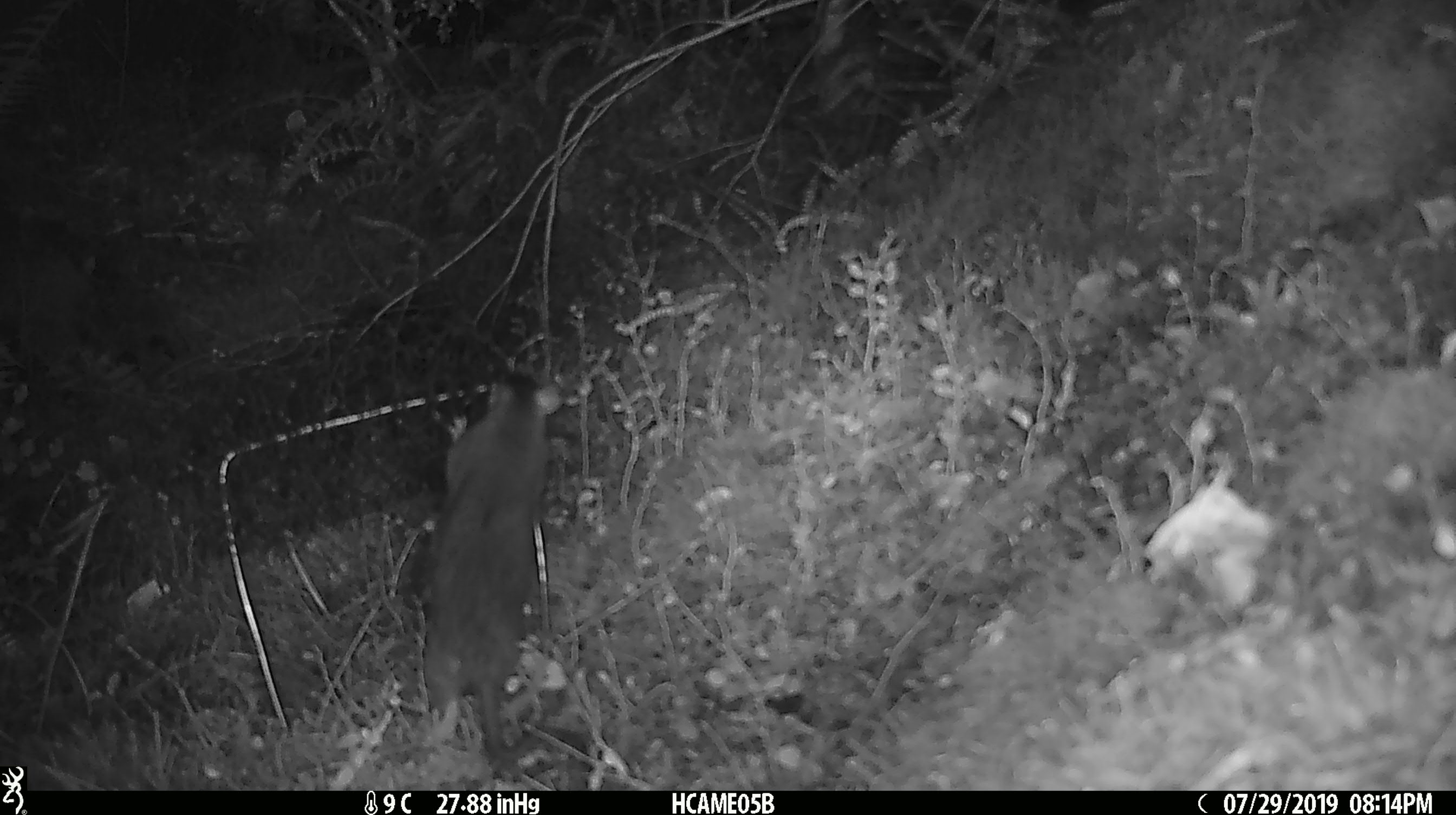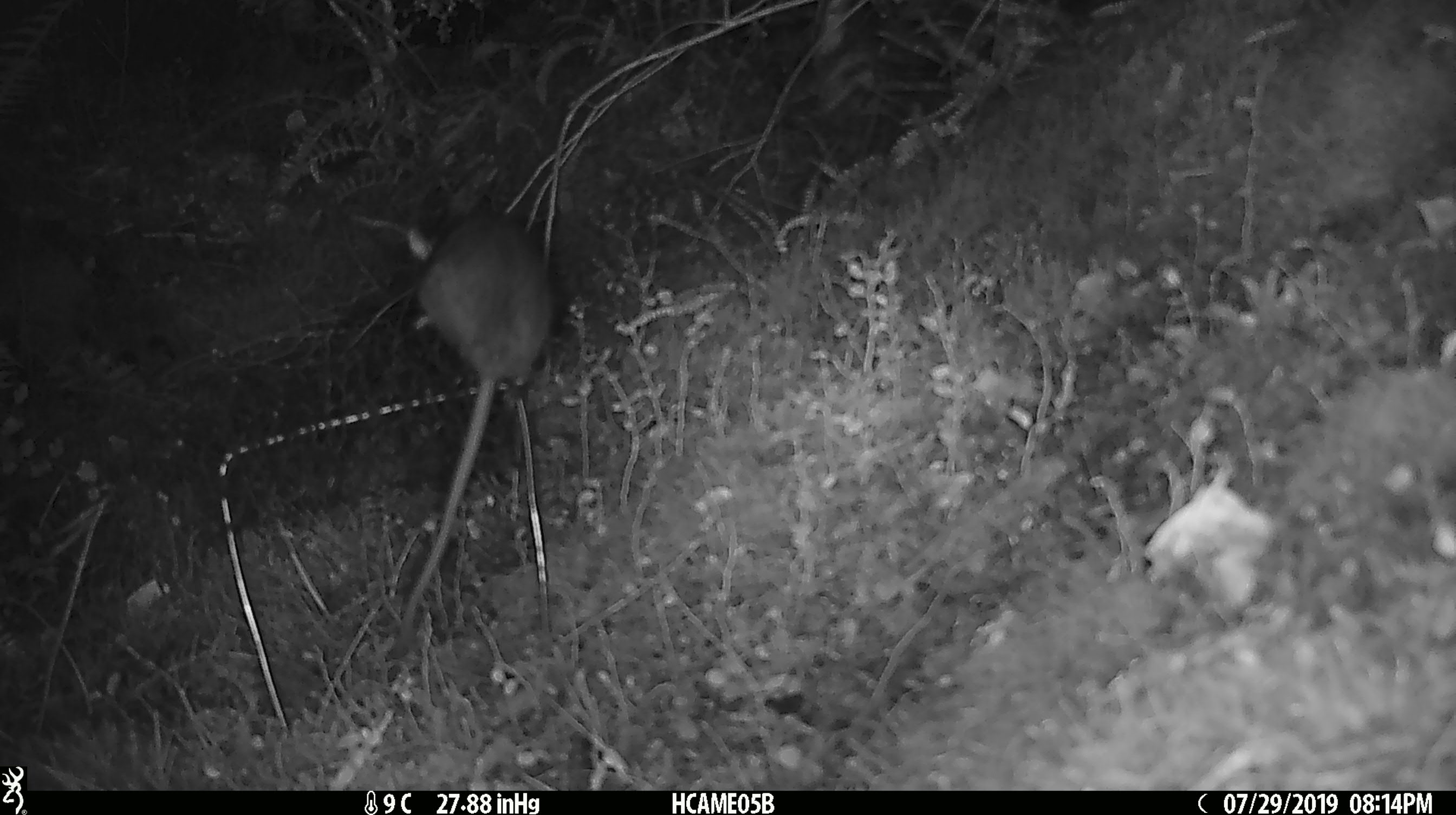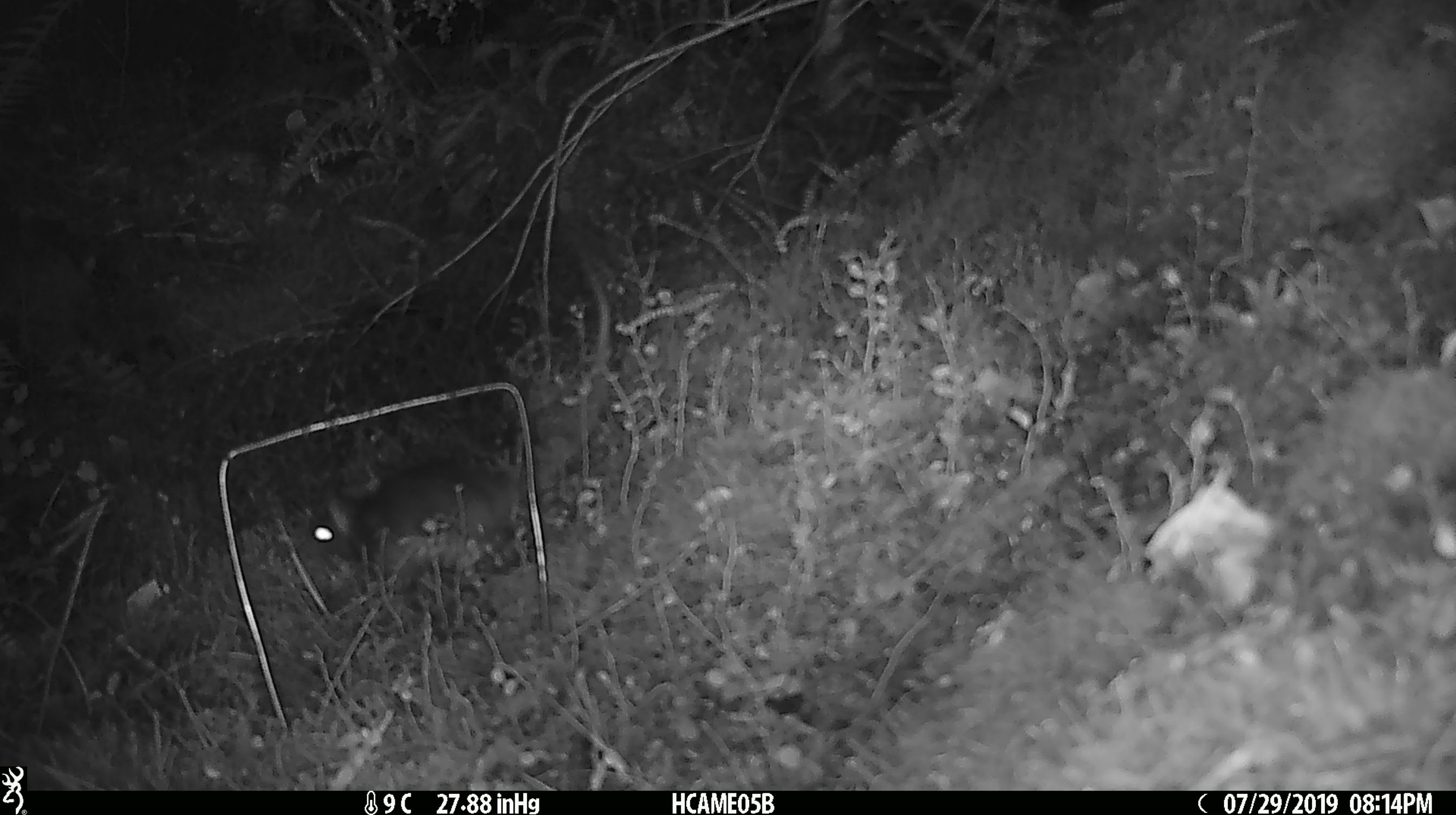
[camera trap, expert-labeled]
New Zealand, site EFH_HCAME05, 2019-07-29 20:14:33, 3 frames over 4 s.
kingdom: Animalia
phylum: Chordata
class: Mammalia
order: Rodentia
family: Muridae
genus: Rattus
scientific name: Rattus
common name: rat